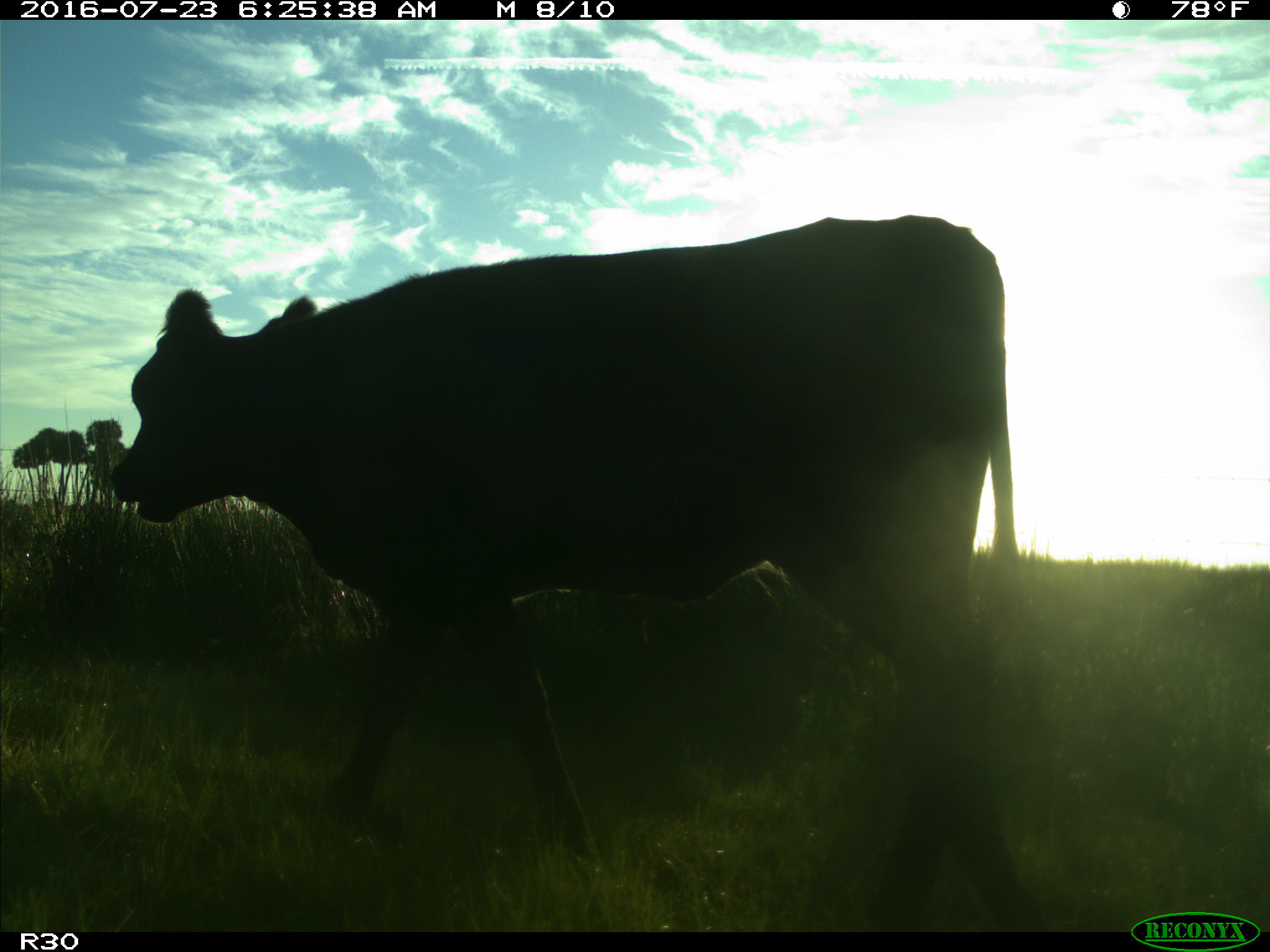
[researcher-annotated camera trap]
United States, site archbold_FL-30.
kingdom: Animalia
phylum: Chordata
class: Mammalia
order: Artiodactyla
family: Bovidae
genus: Bos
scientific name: Bos taurus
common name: domestic cow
Bos taurus (domestic cow).